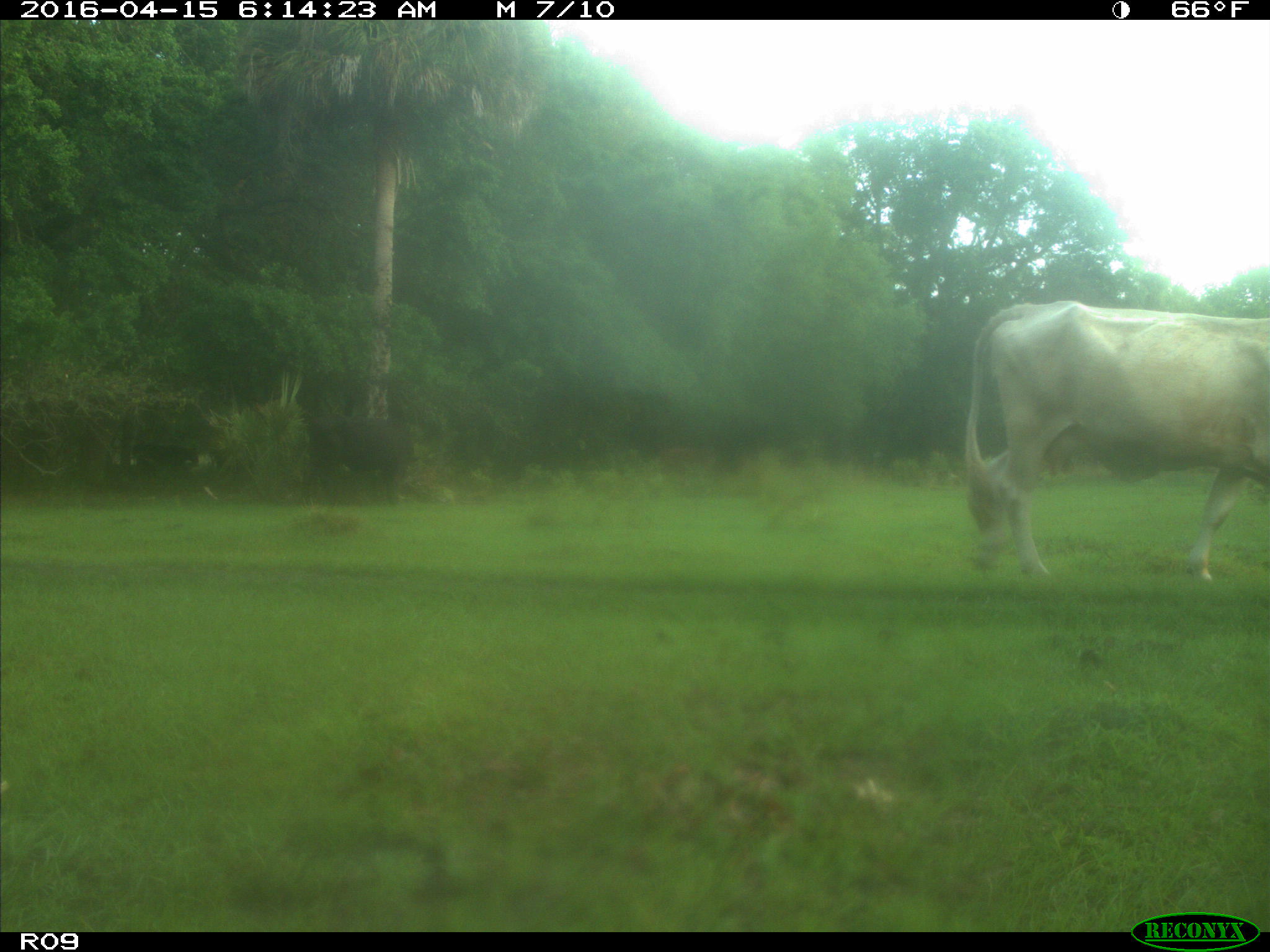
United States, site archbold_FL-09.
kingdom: Animalia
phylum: Chordata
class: Mammalia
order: Artiodactyla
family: Bovidae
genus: Bos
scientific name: Bos taurus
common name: domestic cow